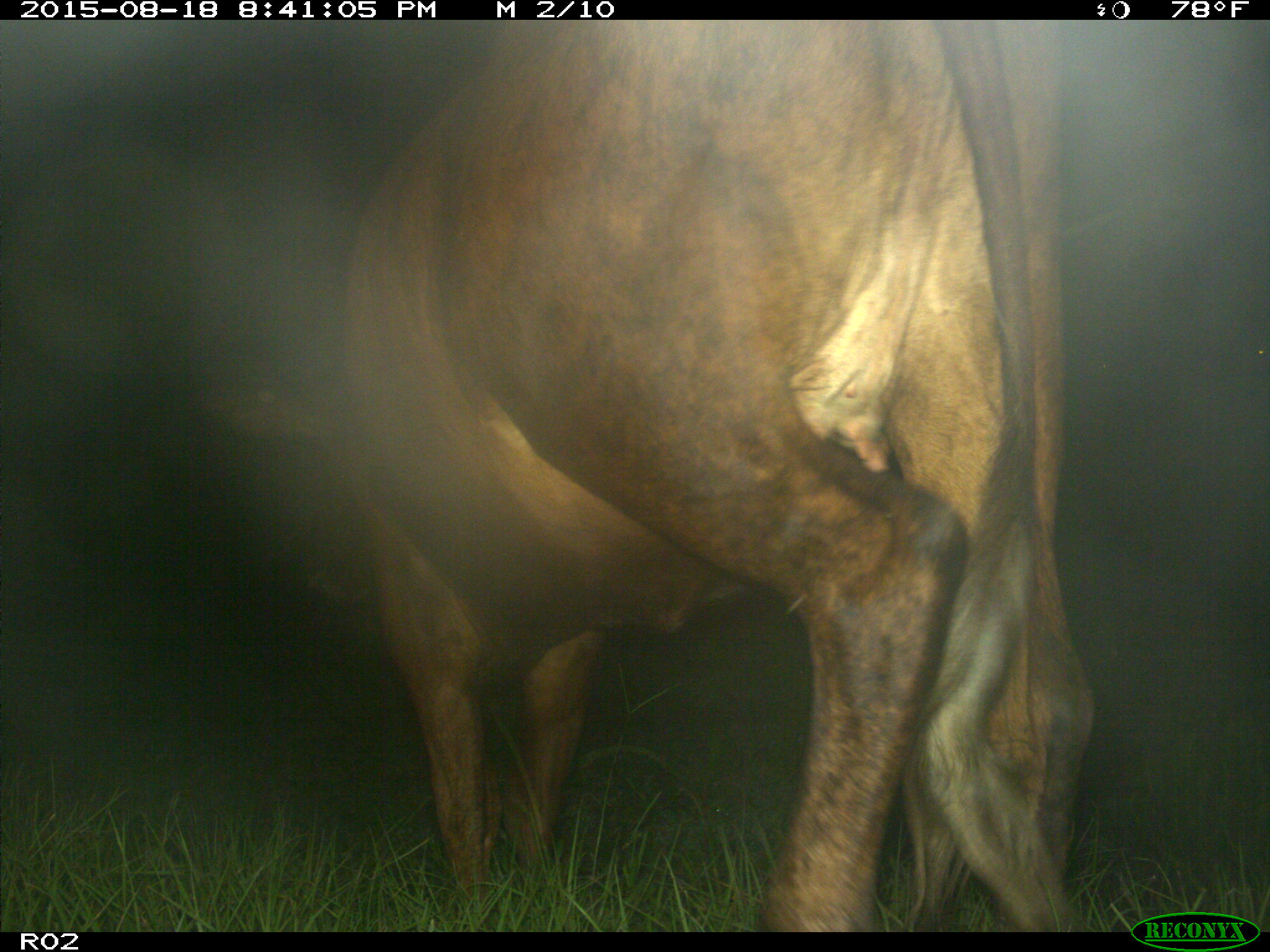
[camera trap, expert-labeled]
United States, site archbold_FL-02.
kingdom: Animalia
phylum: Chordata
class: Mammalia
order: Artiodactyla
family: Bovidae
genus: Bos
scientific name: Bos taurus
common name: domestic cow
Bos taurus (domestic cow).